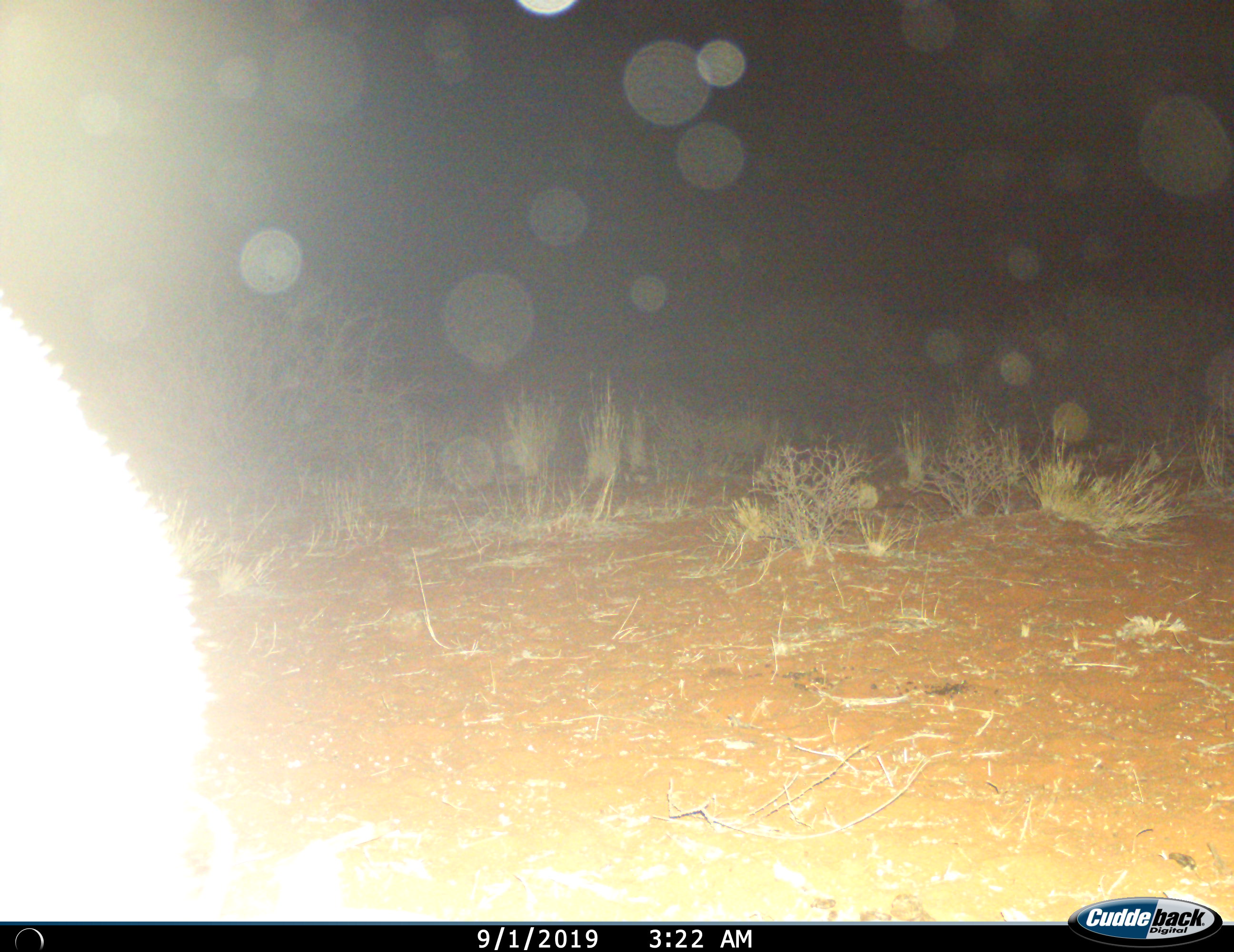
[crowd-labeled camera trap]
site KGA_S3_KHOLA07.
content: unidentified animal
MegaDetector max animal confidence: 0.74